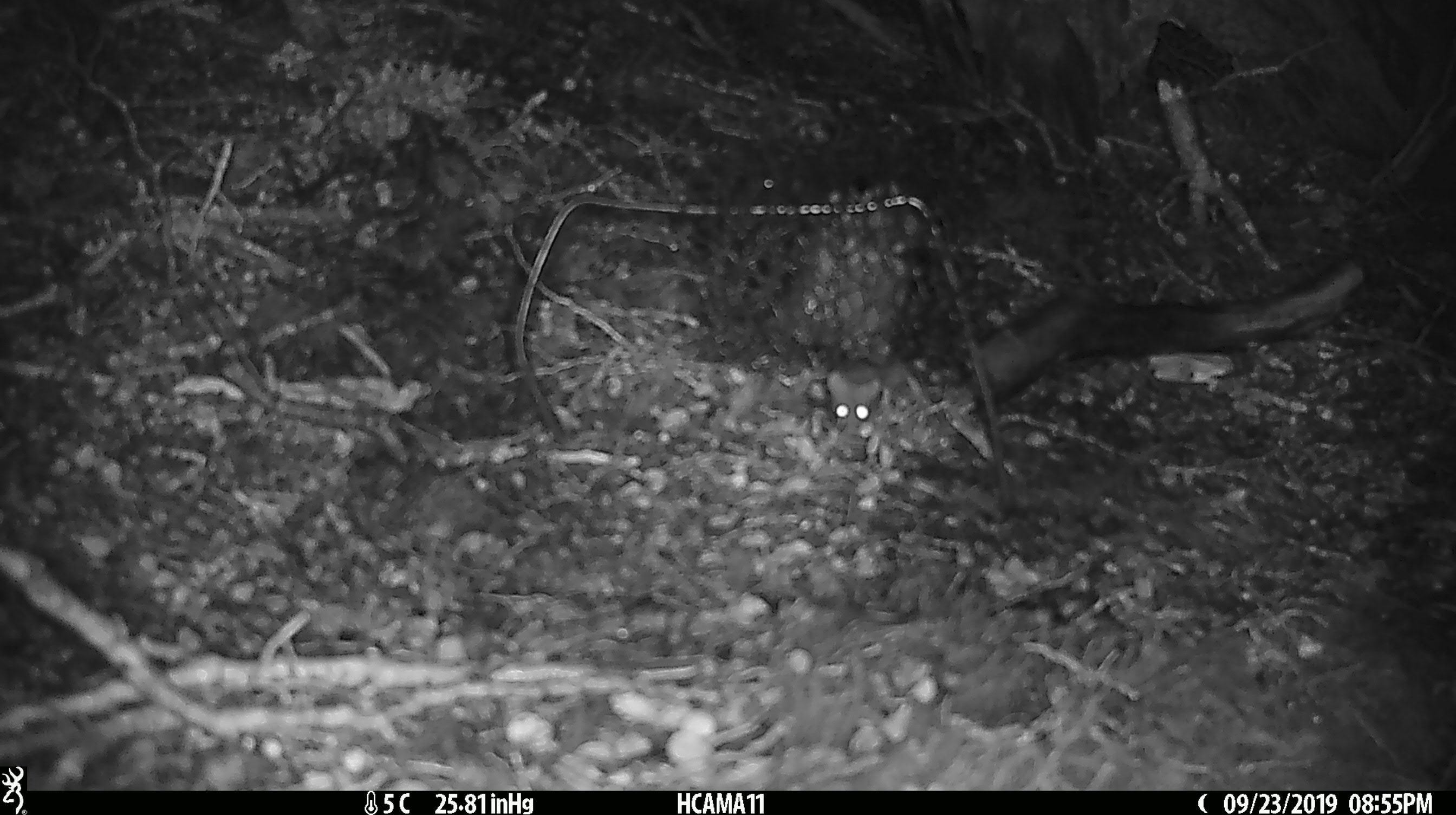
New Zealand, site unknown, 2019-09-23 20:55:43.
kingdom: Animalia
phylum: Chordata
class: Mammalia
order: Rodentia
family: Muridae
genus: Mus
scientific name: Mus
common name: mouse